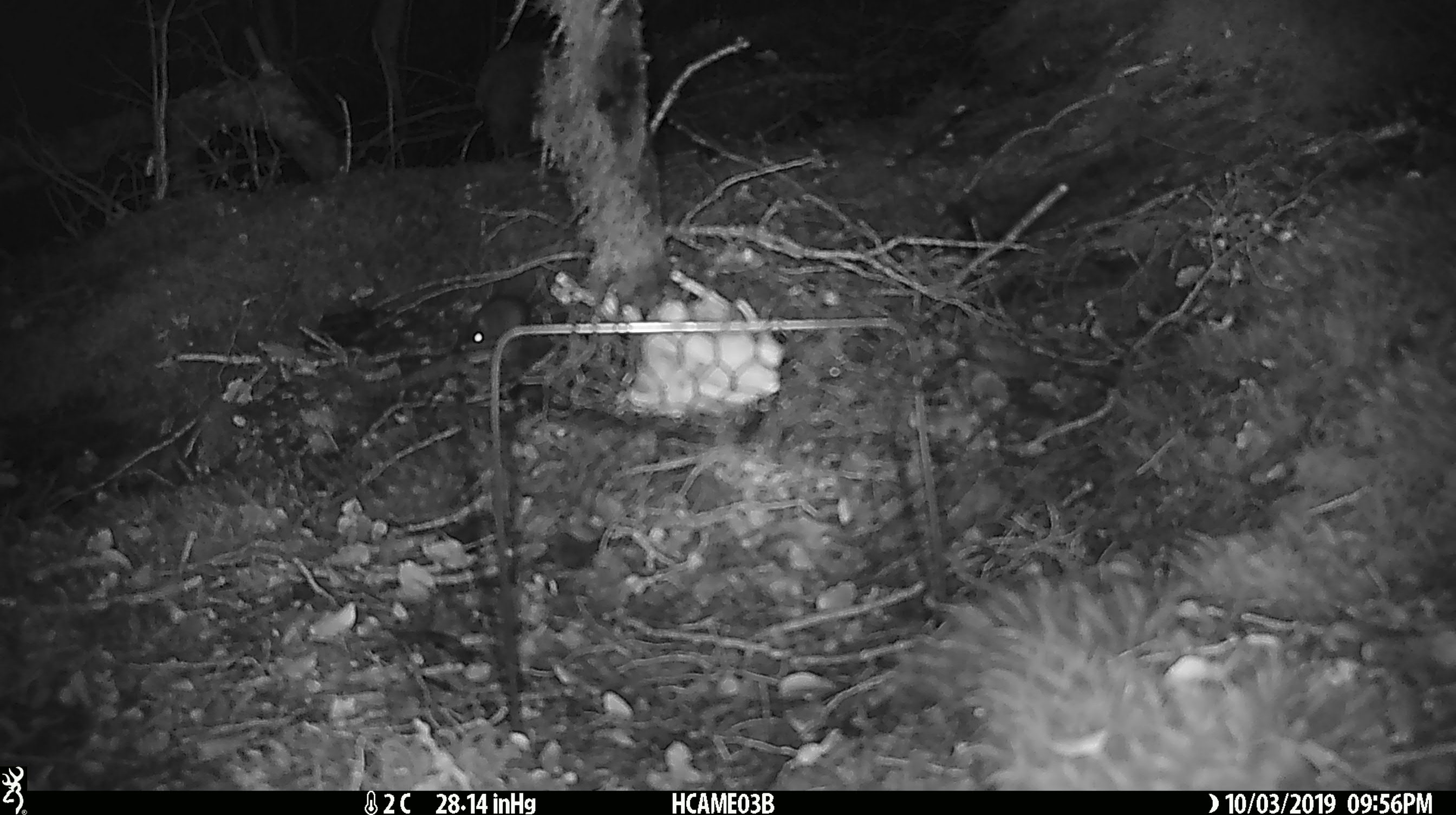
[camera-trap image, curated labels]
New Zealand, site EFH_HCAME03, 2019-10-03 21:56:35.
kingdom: Animalia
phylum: Chordata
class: Mammalia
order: Rodentia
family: Muridae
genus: Mus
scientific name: Mus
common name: mouse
Mouse (Mus).